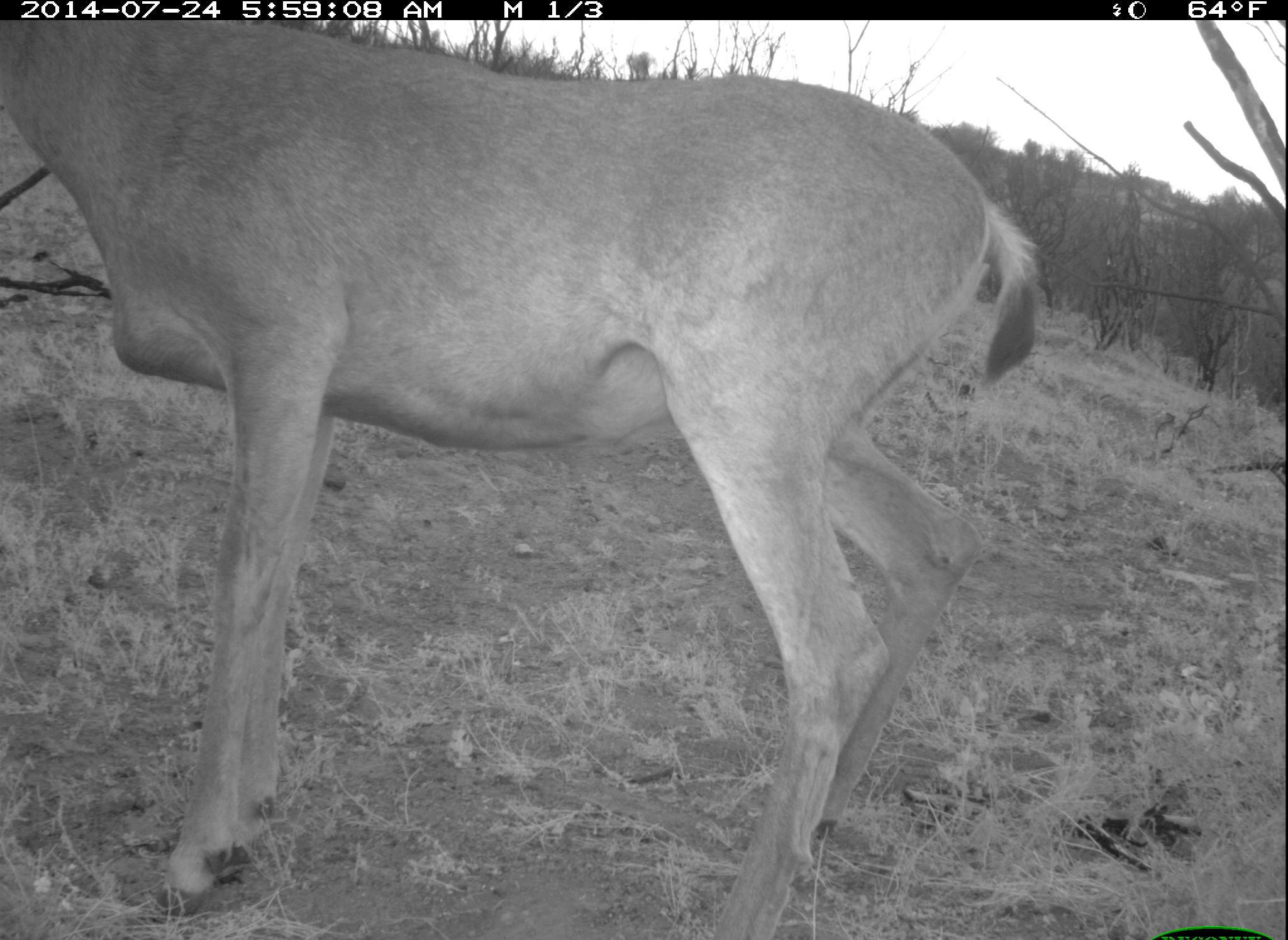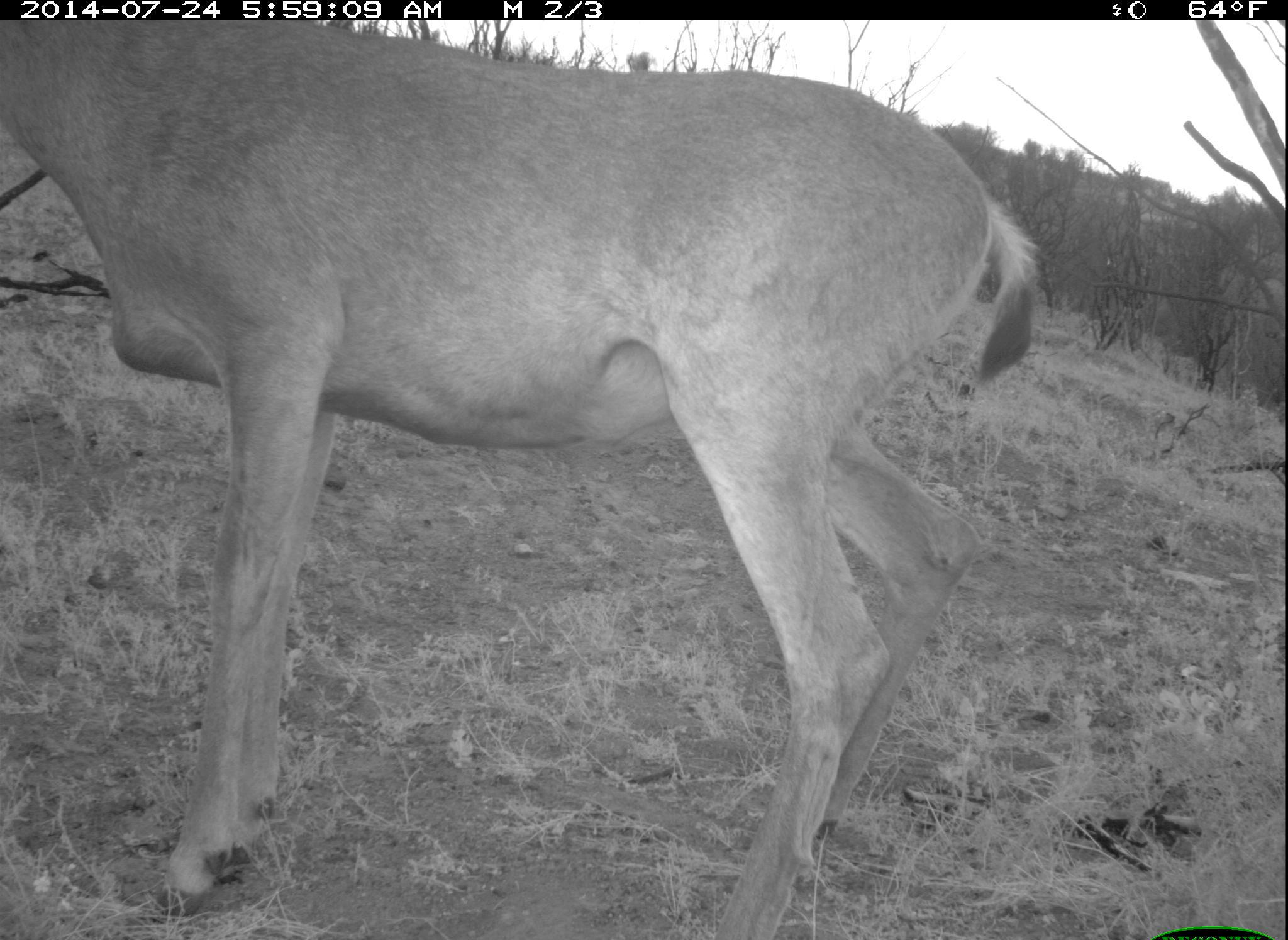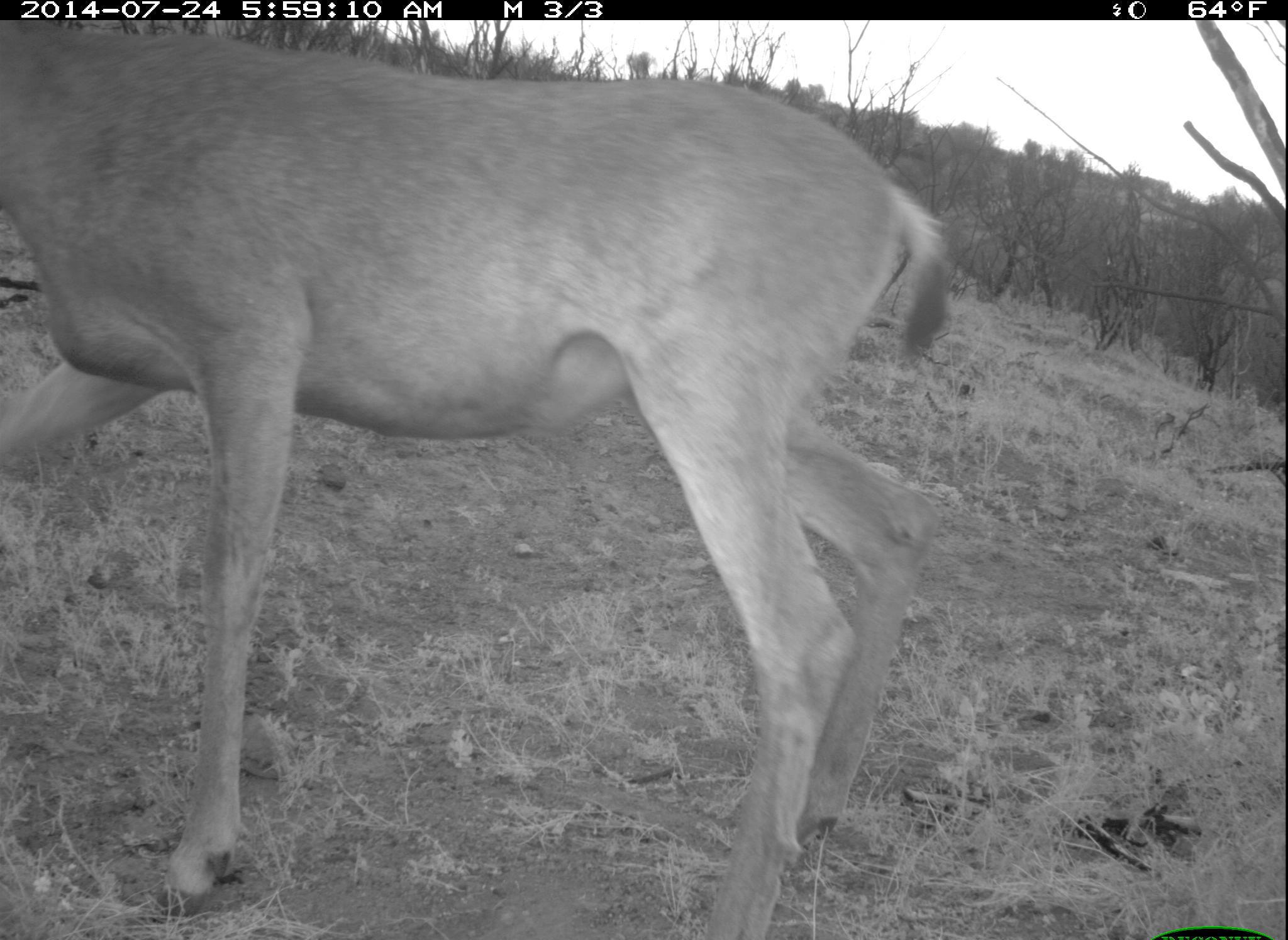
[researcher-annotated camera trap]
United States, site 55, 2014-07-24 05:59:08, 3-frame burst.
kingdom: Animalia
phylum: Chordata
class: Mammalia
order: Artiodactyla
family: Cervidae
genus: Odocoileus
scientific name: Odocoileus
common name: deer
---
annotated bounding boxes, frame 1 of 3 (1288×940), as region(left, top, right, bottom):
deer: region(4, 21, 1044, 940)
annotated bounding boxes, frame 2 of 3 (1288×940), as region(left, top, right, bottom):
deer: region(3, 19, 1041, 938)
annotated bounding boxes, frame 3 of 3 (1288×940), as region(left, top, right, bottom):
deer: region(2, 21, 948, 938)